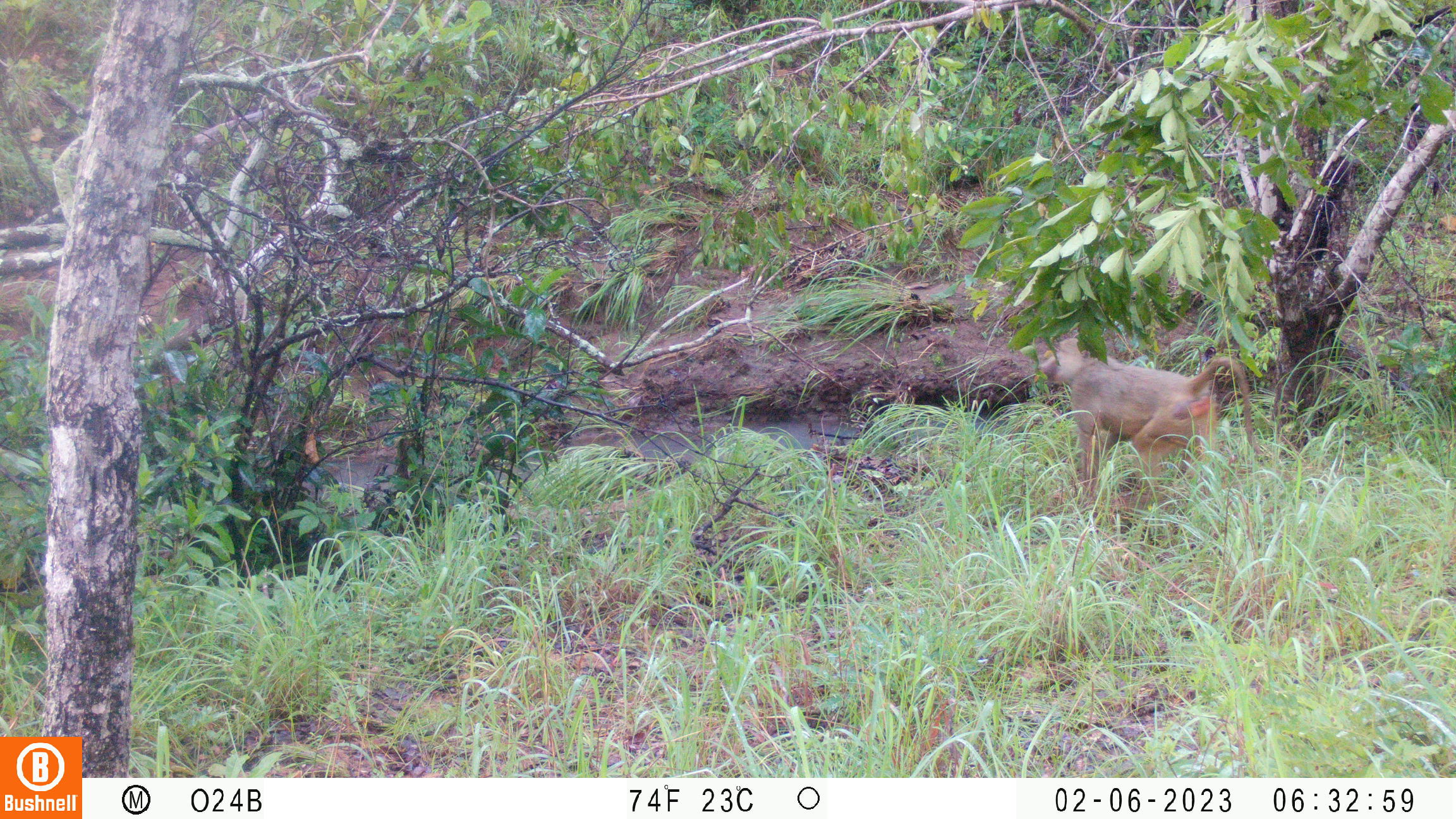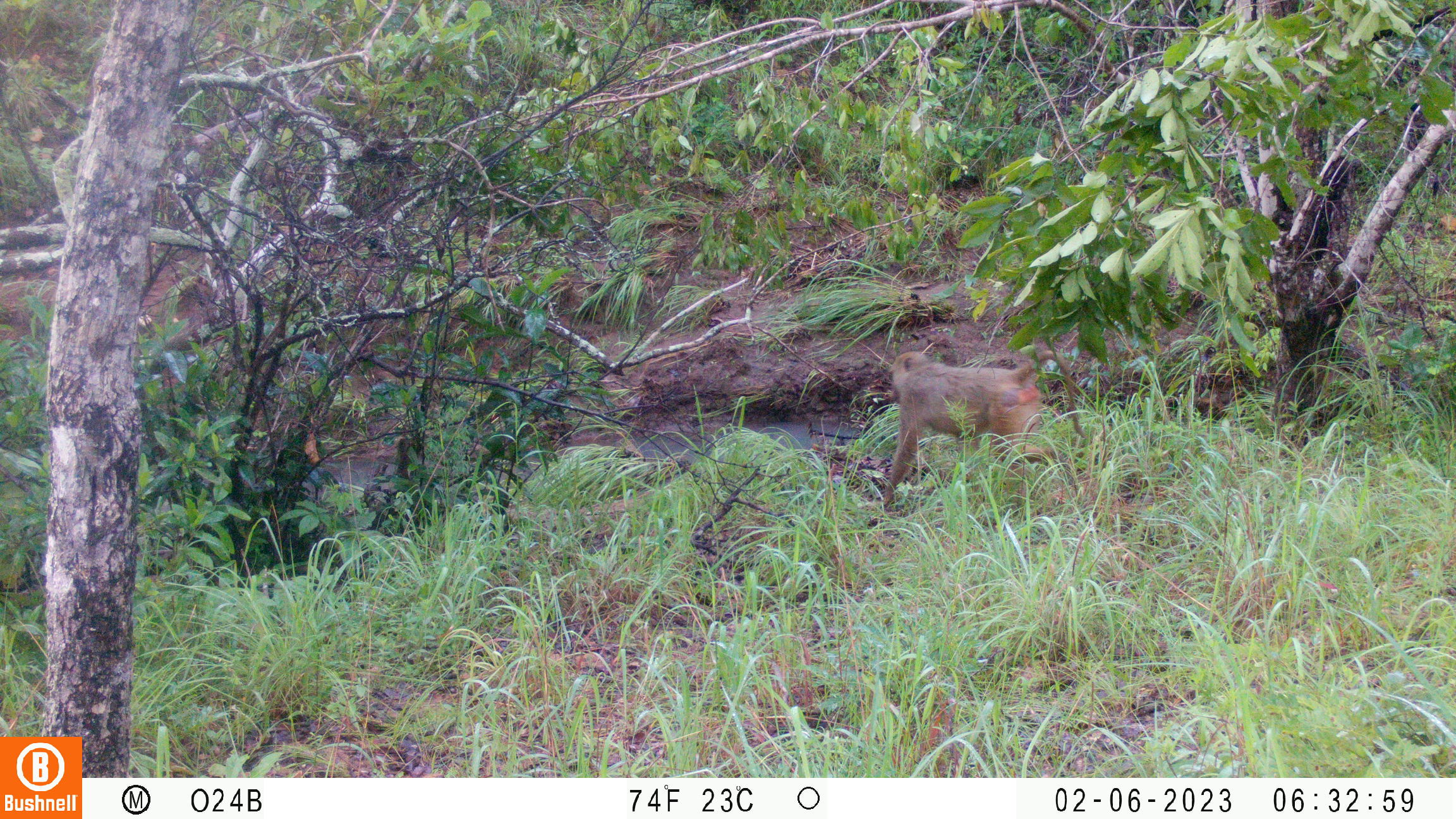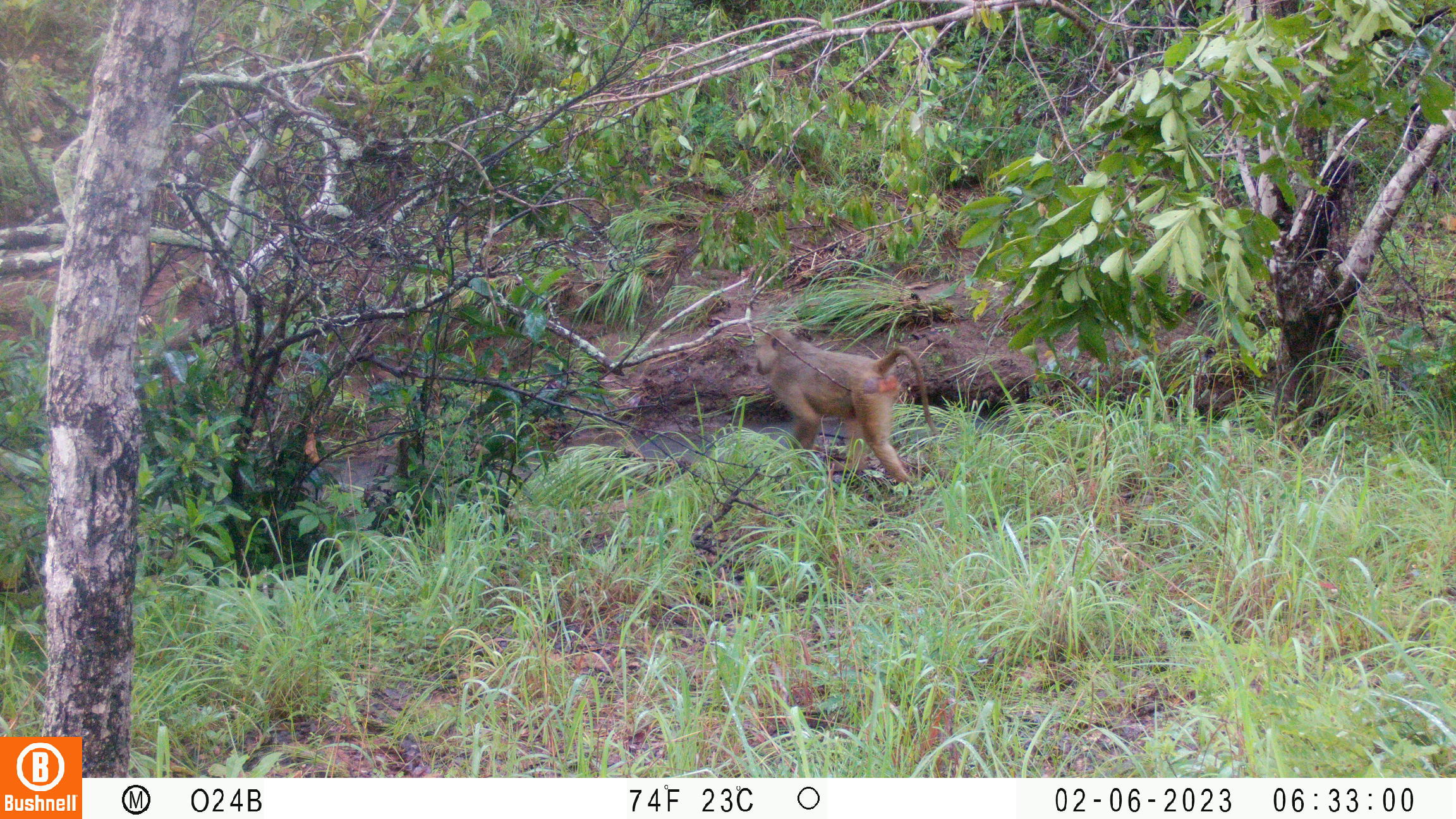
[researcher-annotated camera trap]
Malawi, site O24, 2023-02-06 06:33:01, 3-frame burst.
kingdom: Animalia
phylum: Chordata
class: Mammalia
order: Primates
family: Cercopithecidae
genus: Papio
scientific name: Papio cynocephalus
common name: yellow baboon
Yellow baboon (Papio cynocephalus), count 1.